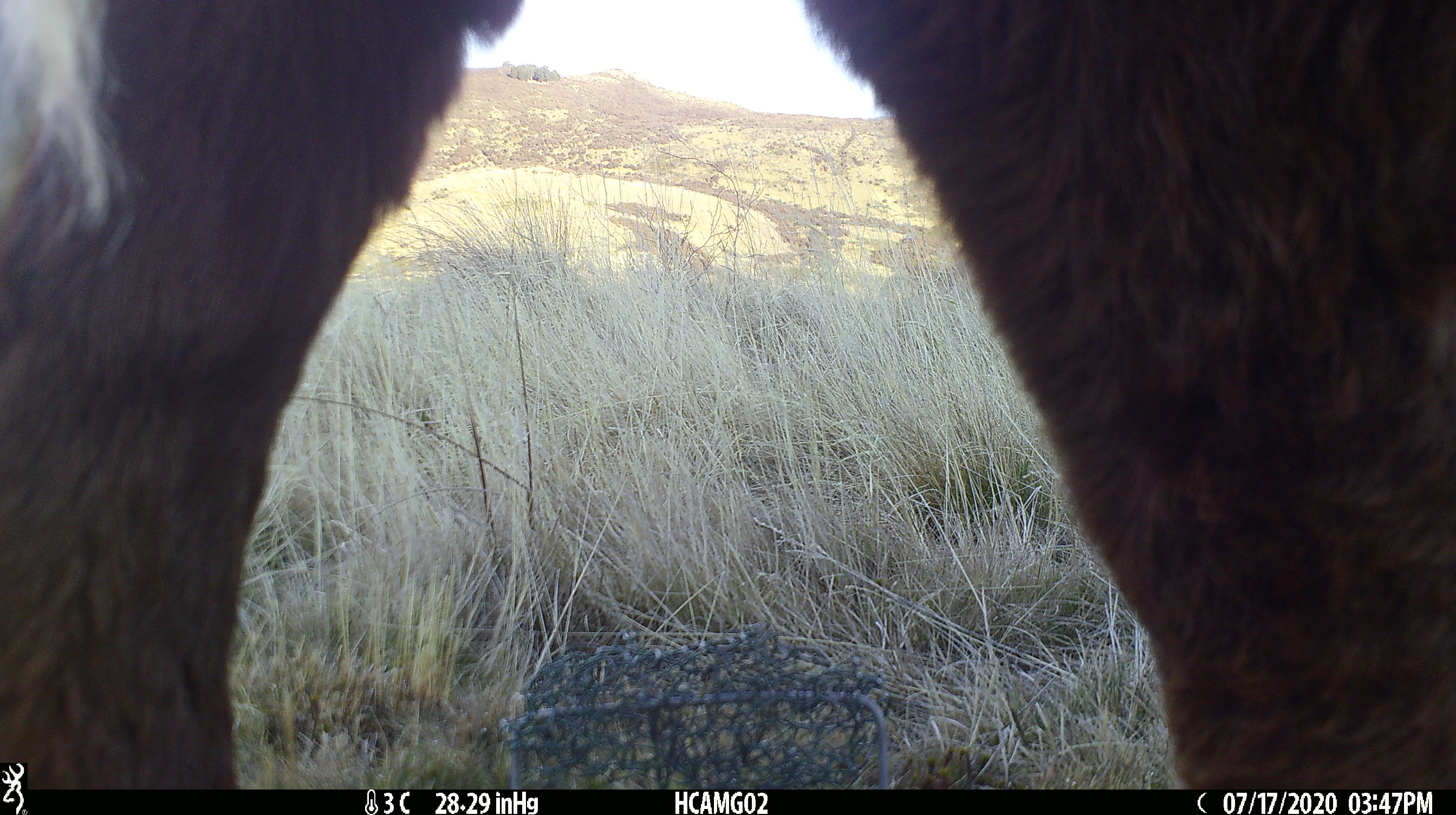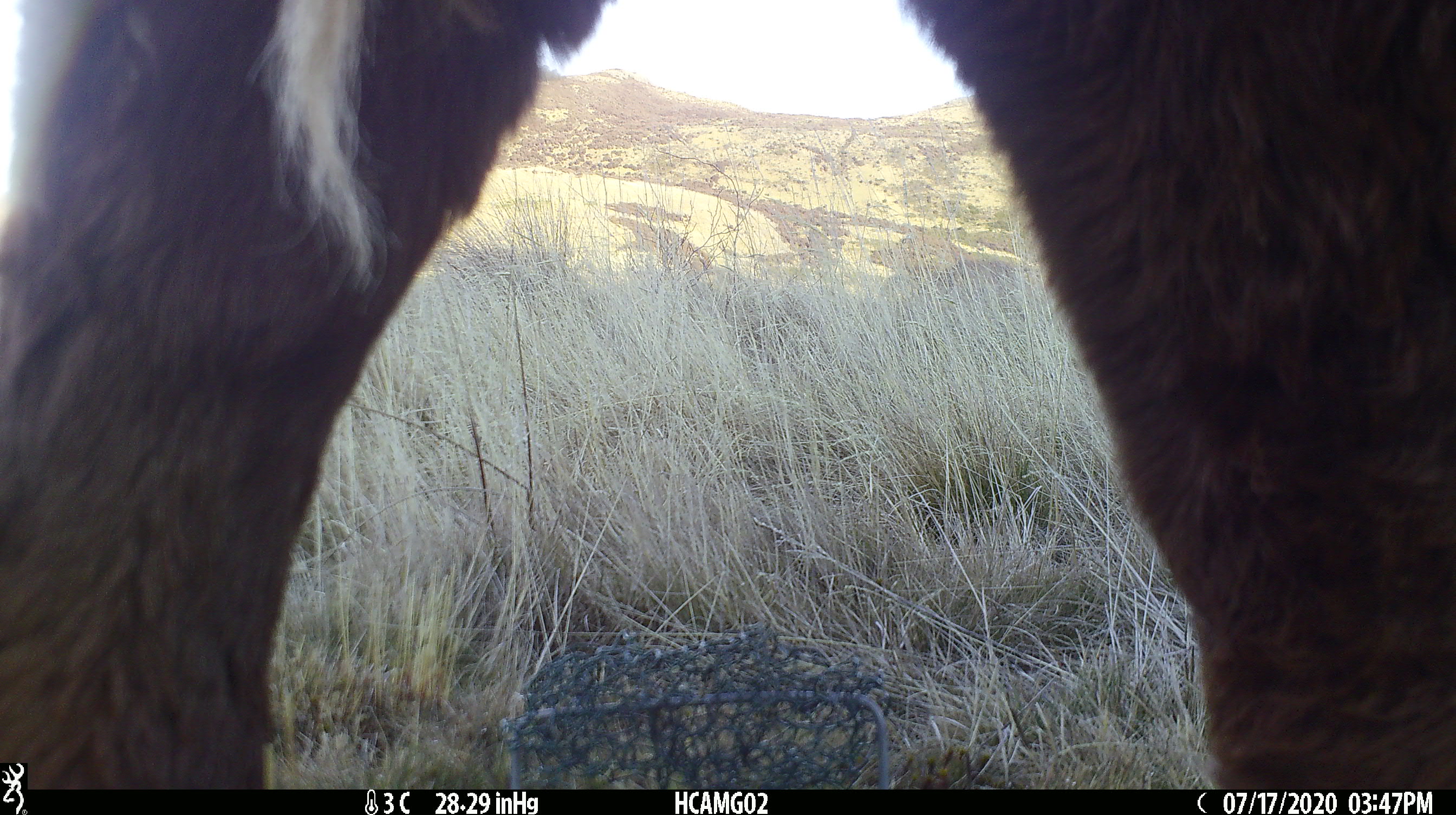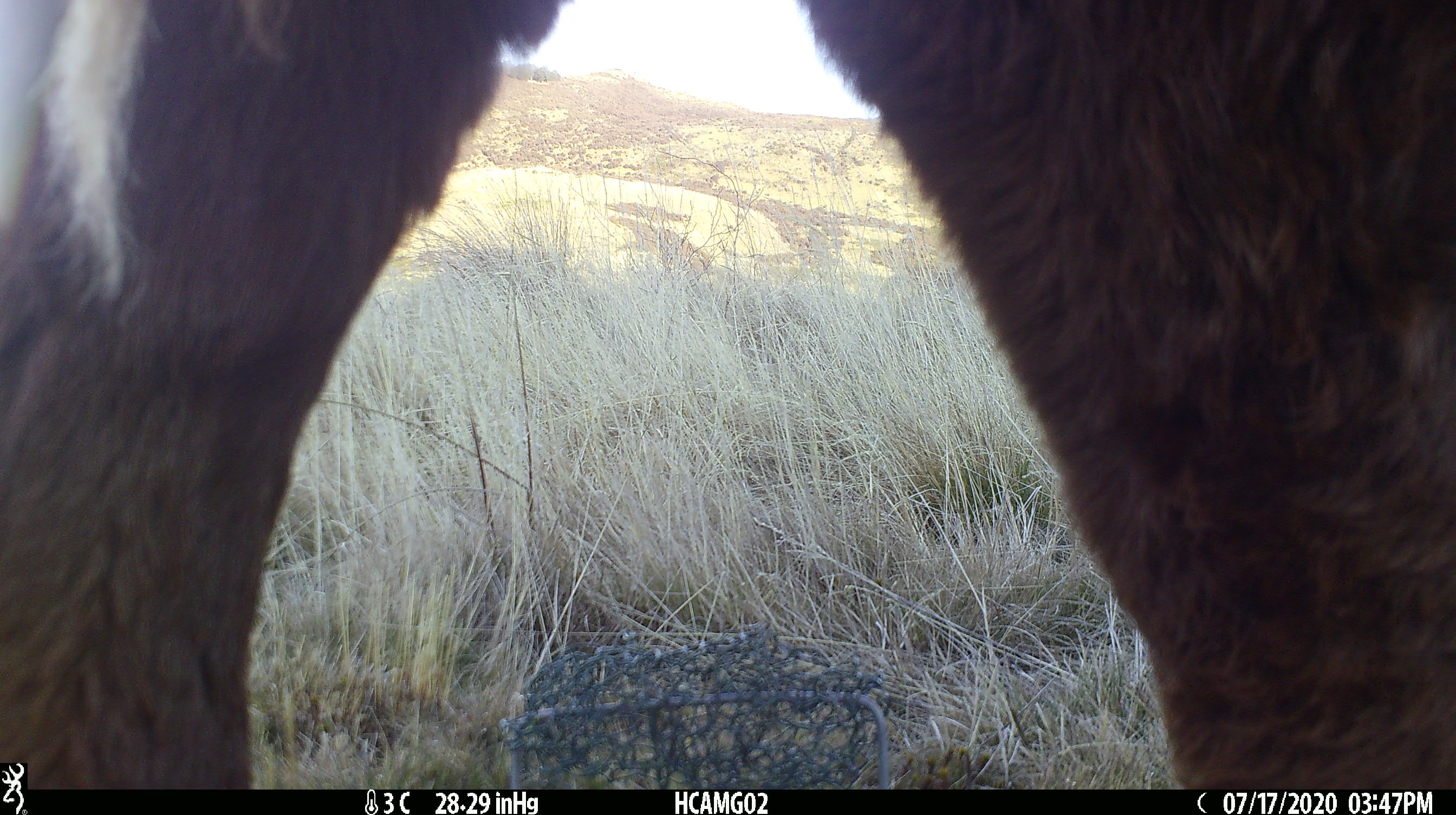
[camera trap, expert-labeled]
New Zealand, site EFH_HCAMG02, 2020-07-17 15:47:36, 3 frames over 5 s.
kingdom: Animalia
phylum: Chordata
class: Mammalia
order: Artiodactyla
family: Bovidae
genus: Bos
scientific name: Bos taurus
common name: domestic cow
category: cow